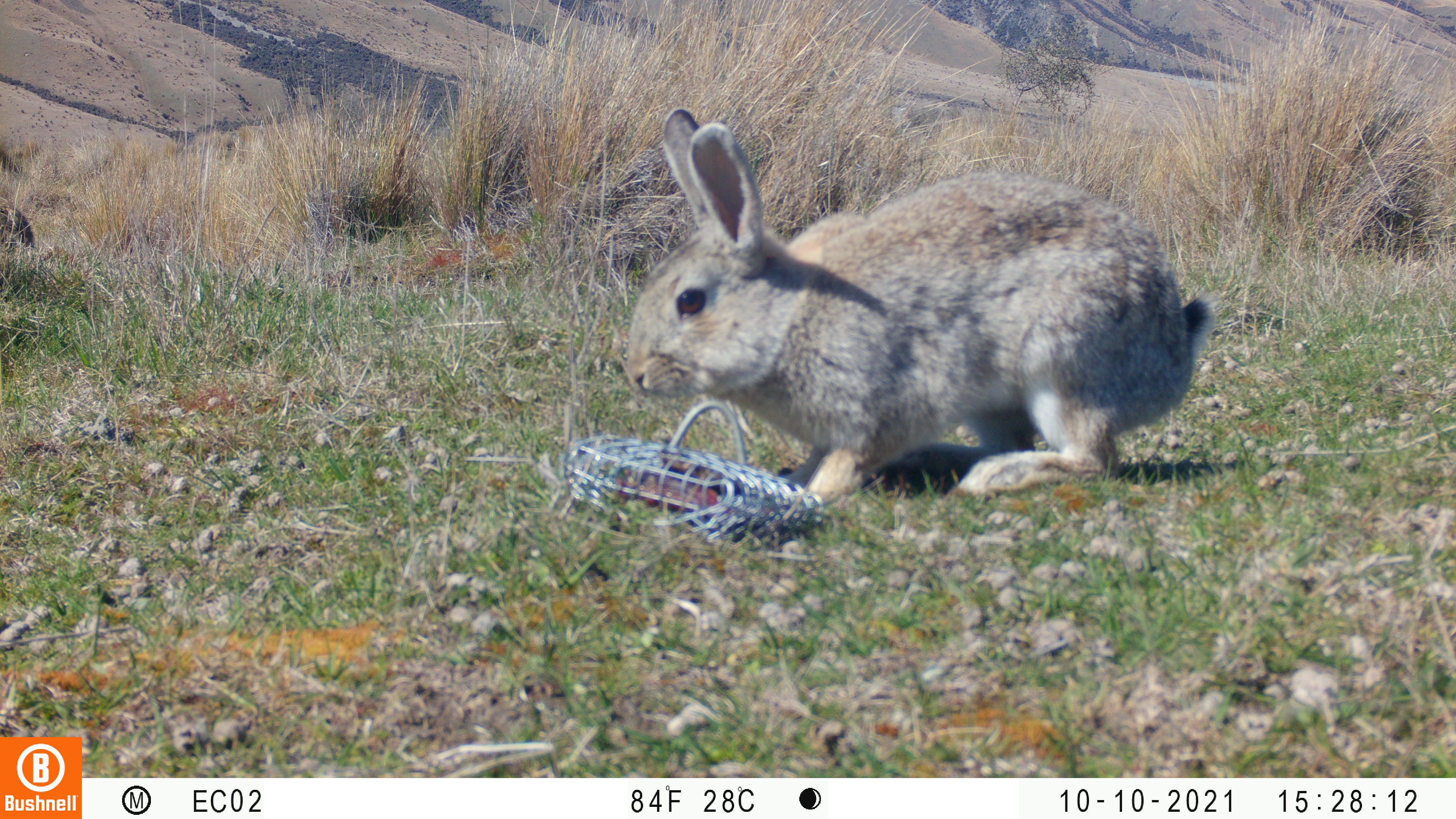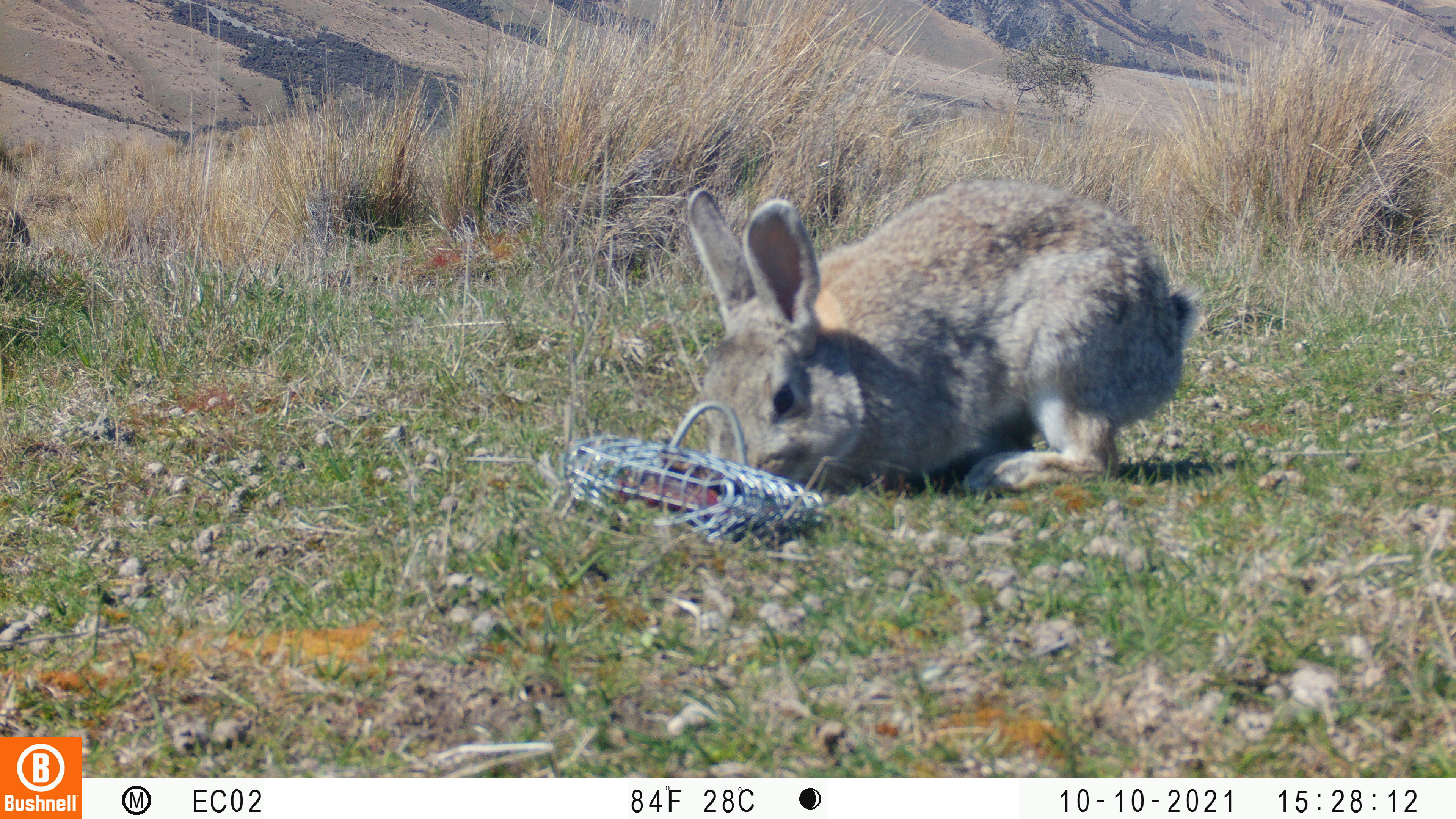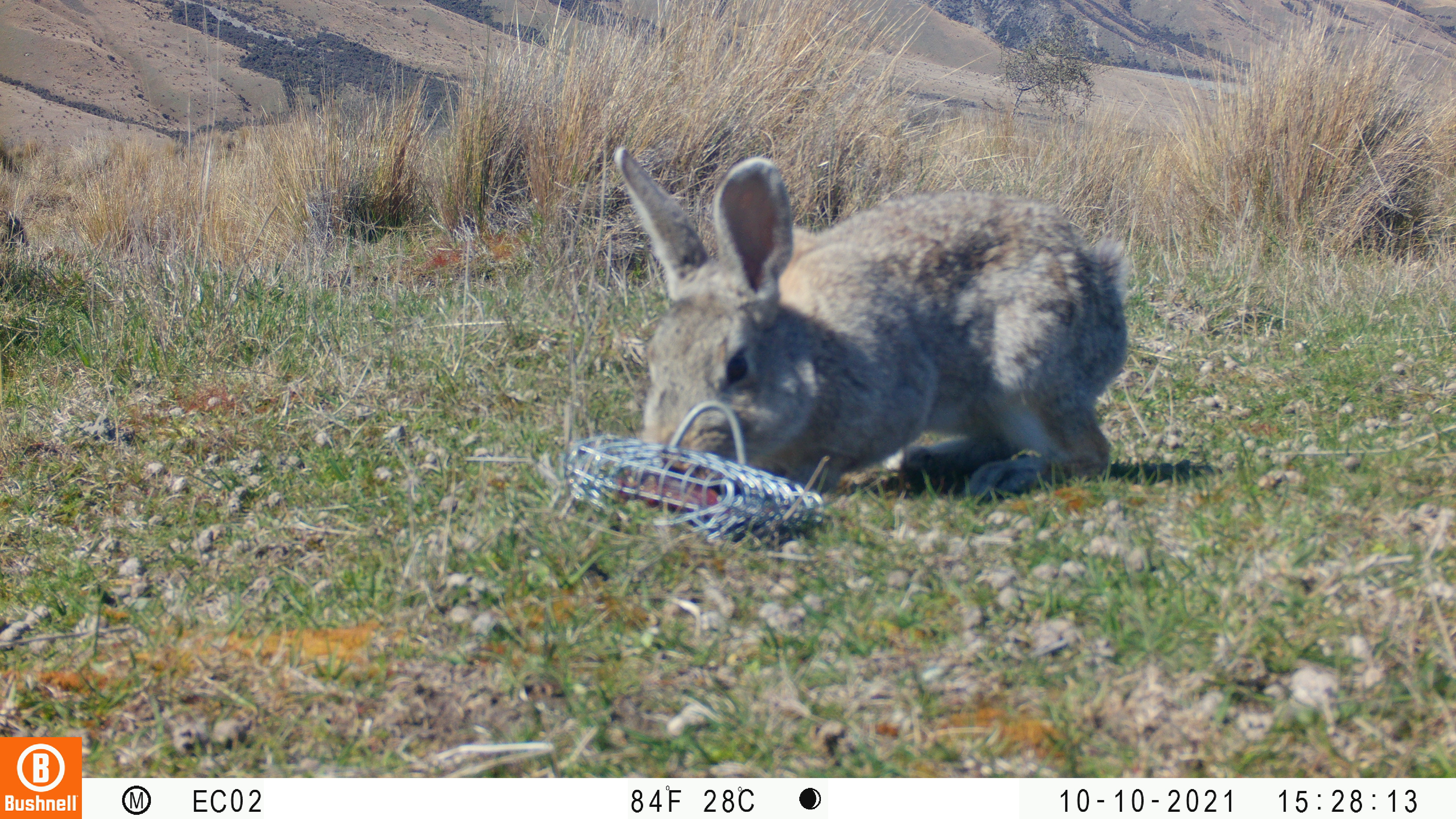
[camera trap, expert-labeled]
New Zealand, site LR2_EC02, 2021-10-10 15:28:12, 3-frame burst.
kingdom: Animalia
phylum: Chordata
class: Mammalia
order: Lagomorpha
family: Leporidae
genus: Oryctolagus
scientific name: Oryctolagus cuniculus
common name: european rabbit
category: rabbit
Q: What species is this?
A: Rabbit (european rabbit) (Oryctolagus cuniculus).